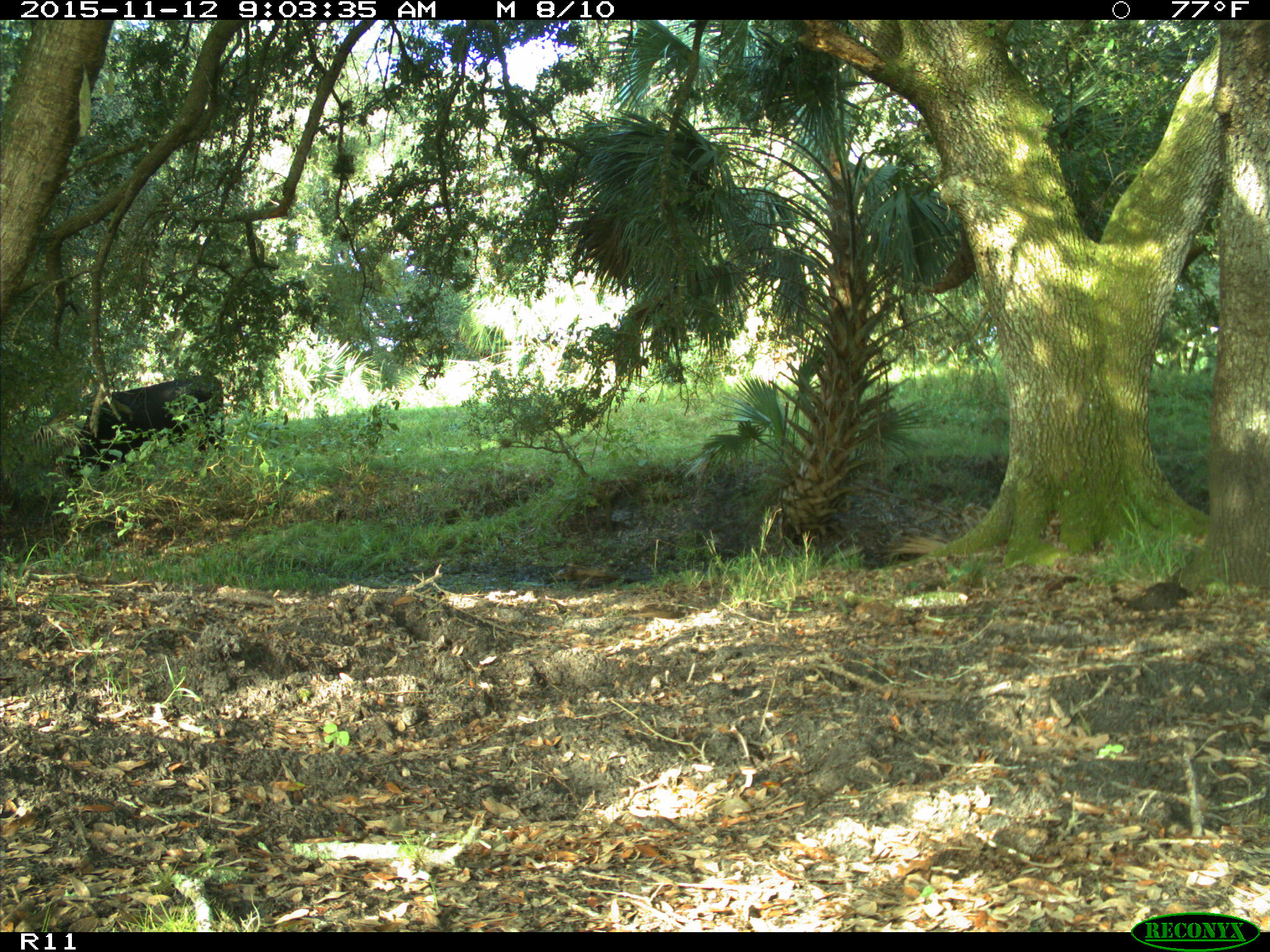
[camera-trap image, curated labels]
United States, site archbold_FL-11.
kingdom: Animalia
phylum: Chordata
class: Mammalia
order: Artiodactyla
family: Bovidae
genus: Bos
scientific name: Bos taurus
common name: domestic cow